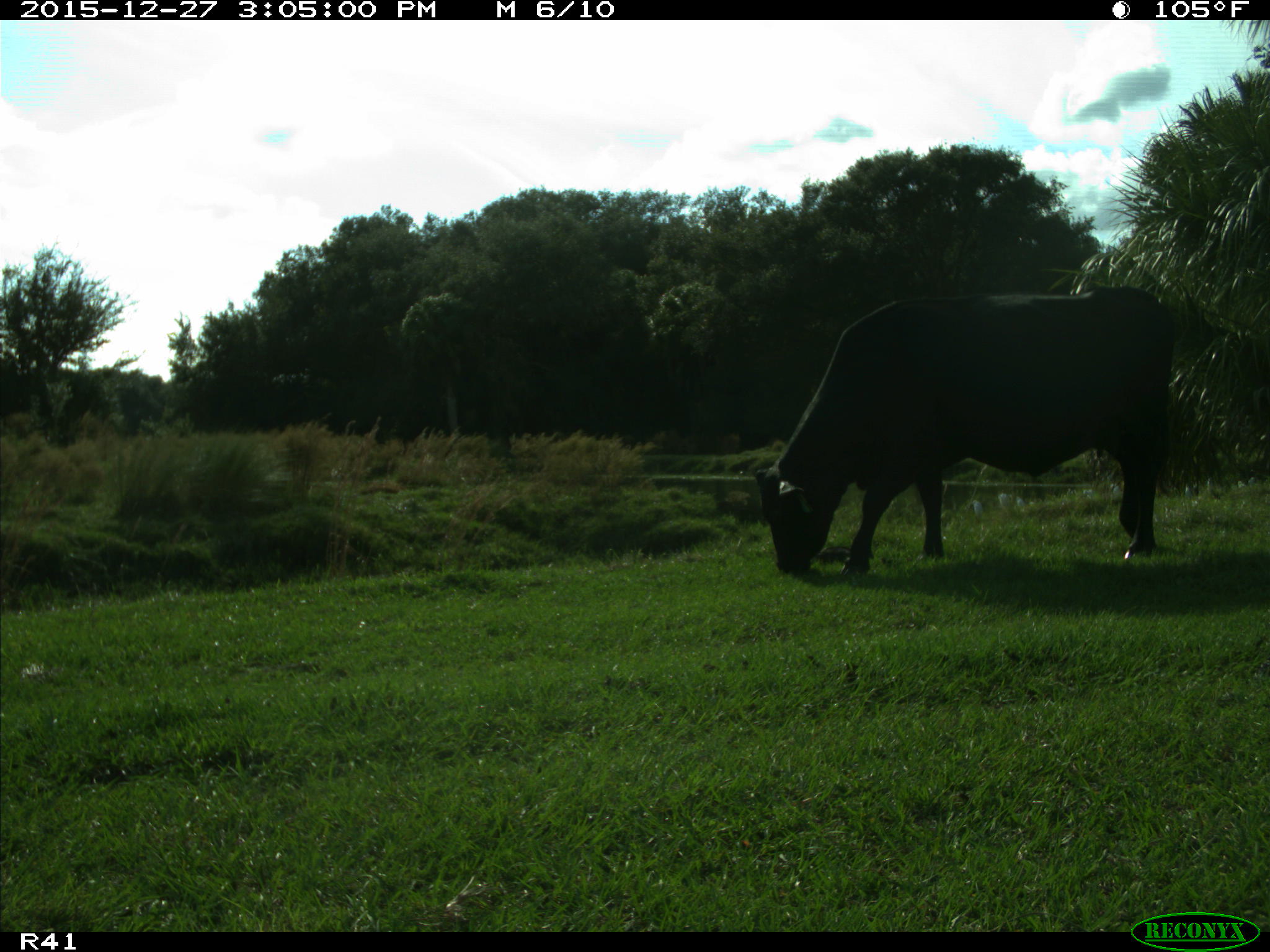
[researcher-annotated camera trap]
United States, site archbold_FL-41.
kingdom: Animalia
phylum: Chordata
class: Mammalia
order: Artiodactyla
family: Bovidae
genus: Bos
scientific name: Bos taurus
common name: domestic cow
Bos taurus (domestic cow).